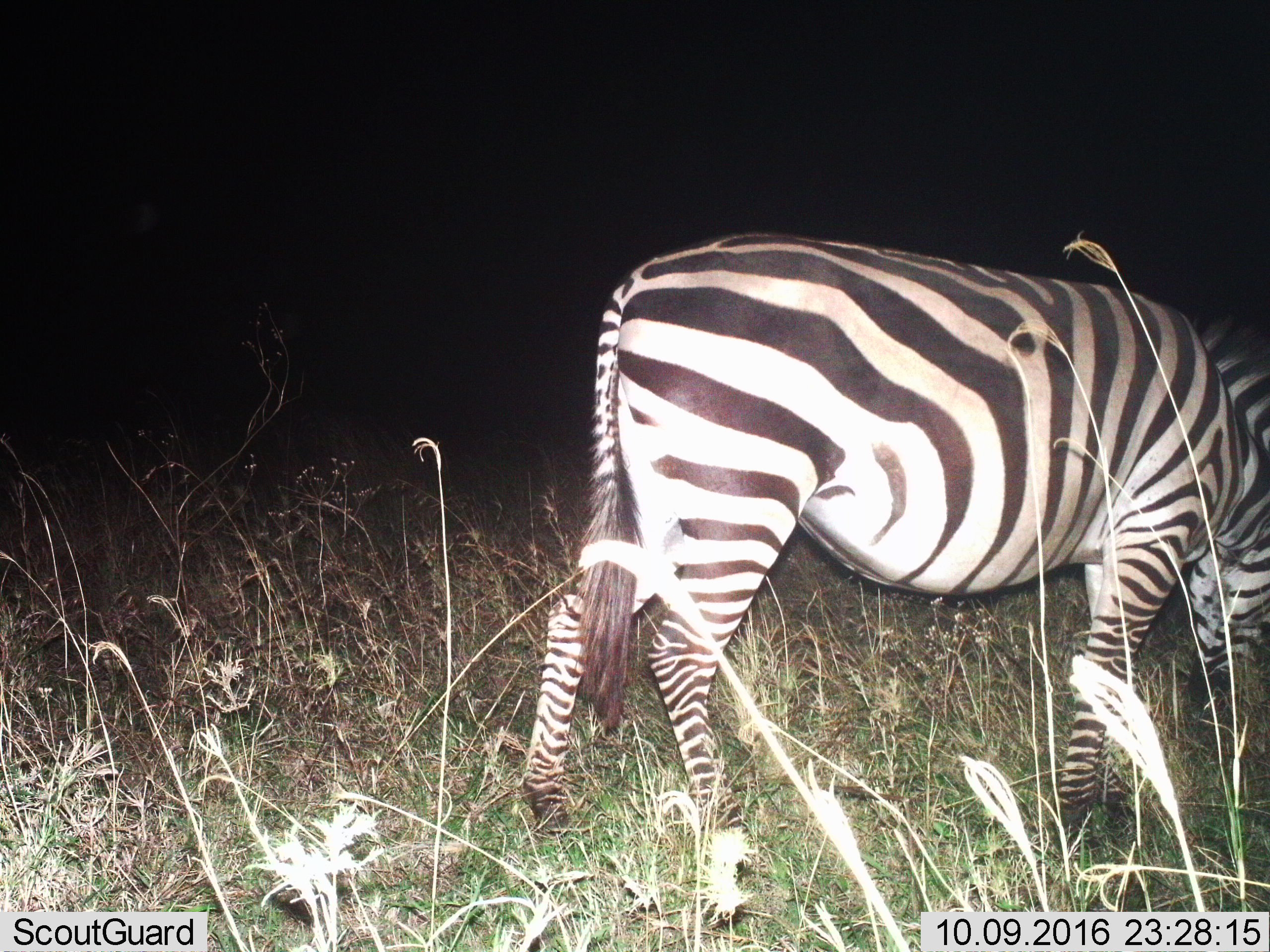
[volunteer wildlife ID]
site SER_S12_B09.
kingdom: Animalia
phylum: Chordata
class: Mammalia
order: Perissodactyla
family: Equidae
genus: Equus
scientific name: Equus quagga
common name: plains zebra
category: zebraplains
Zebraplains (plains zebra) (Equus quagga), count 1. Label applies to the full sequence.